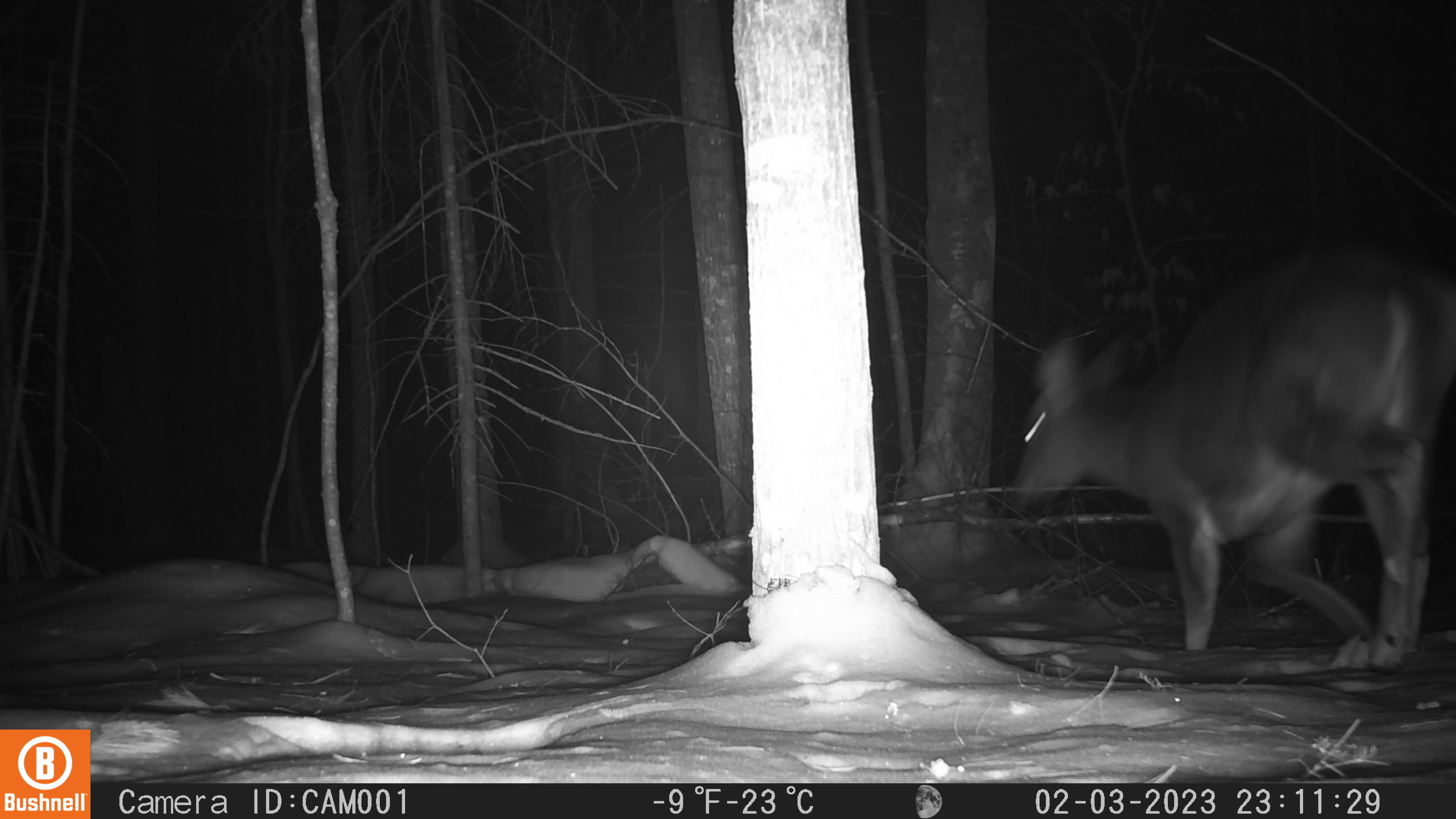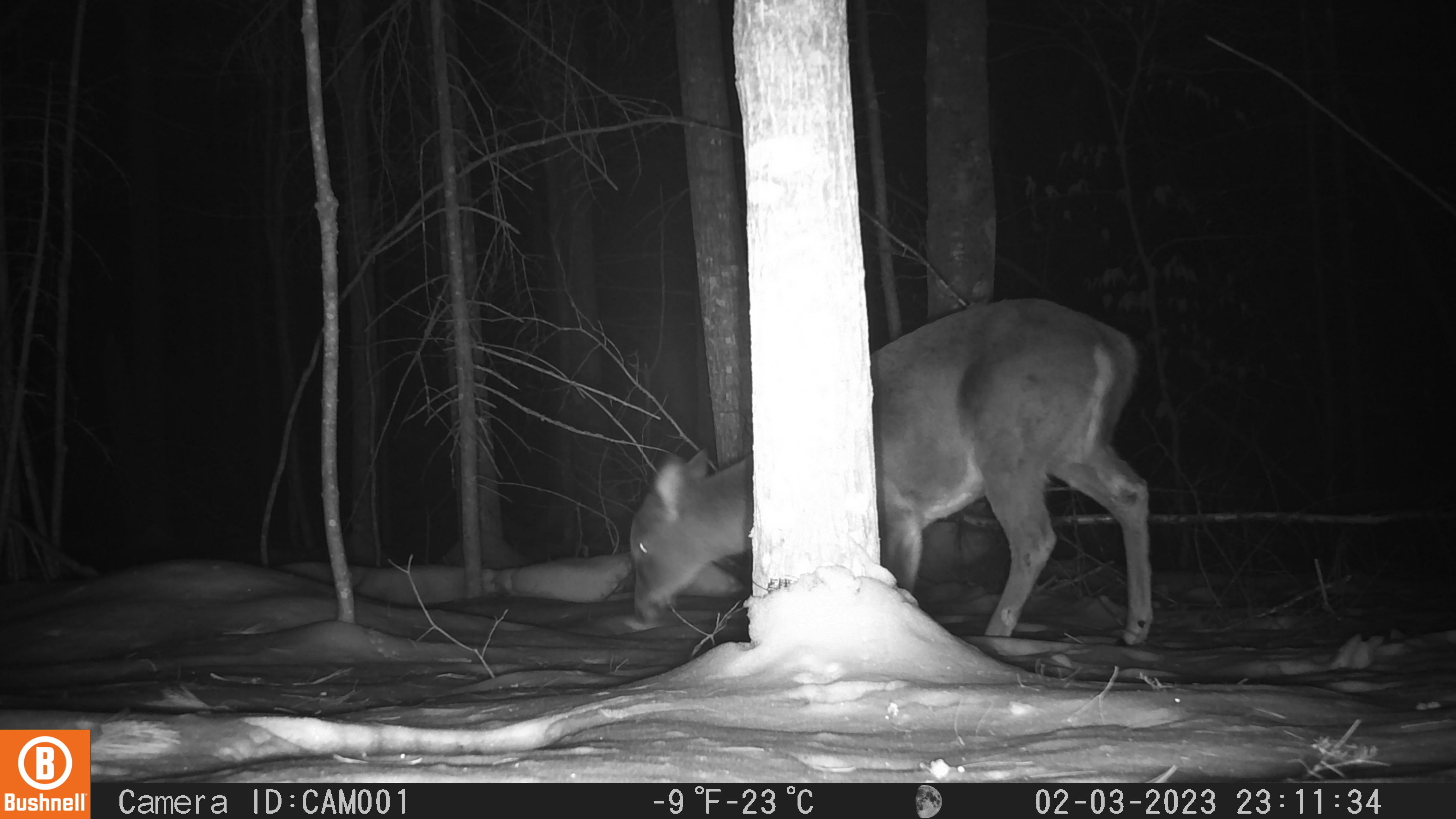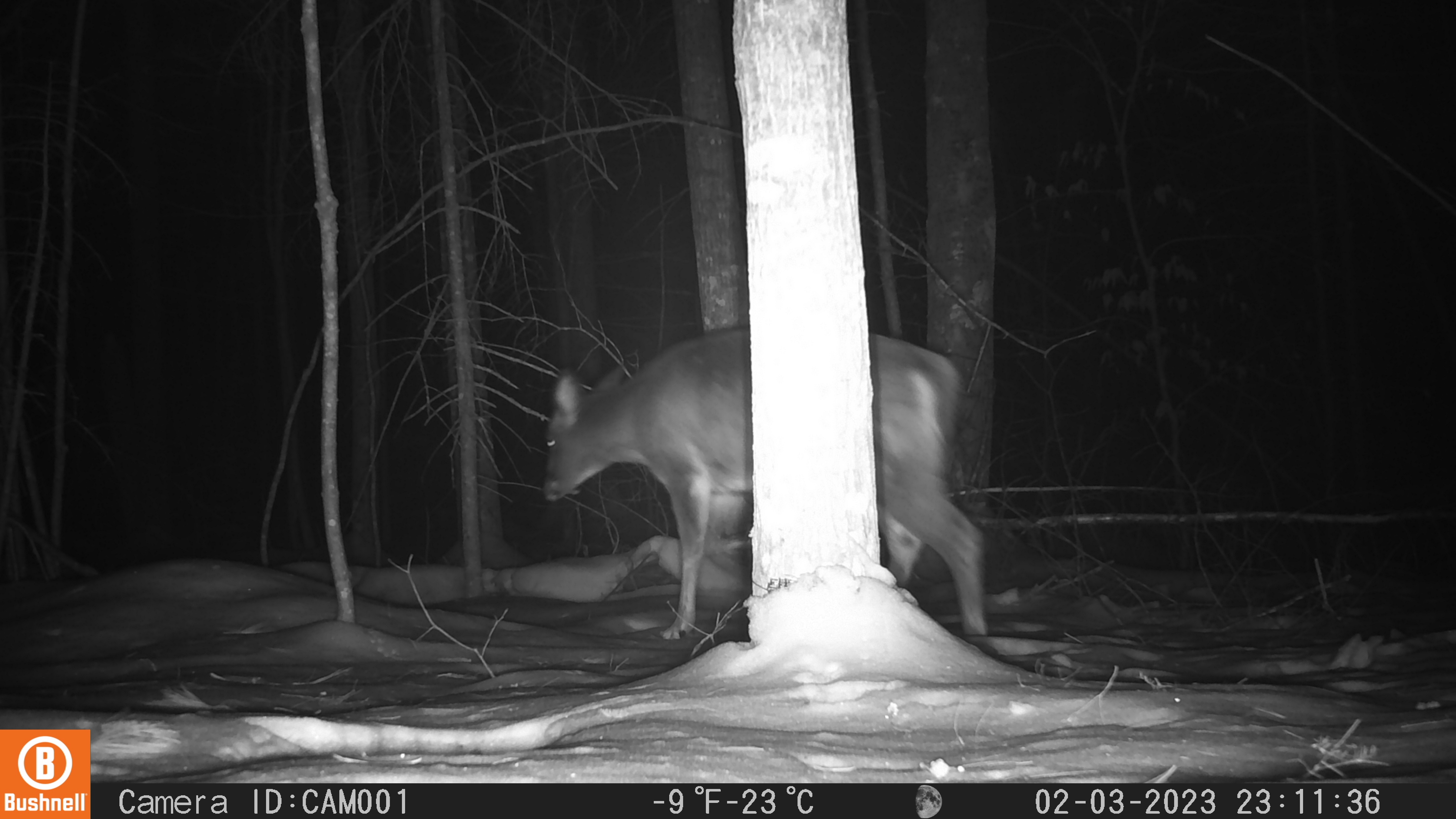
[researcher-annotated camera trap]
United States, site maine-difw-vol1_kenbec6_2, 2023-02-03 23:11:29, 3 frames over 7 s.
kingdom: Animalia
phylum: Chordata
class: Mammalia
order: Artiodactyla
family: Cervidae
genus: Odocoileus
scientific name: Odocoileus virginianus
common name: white-tailed deer